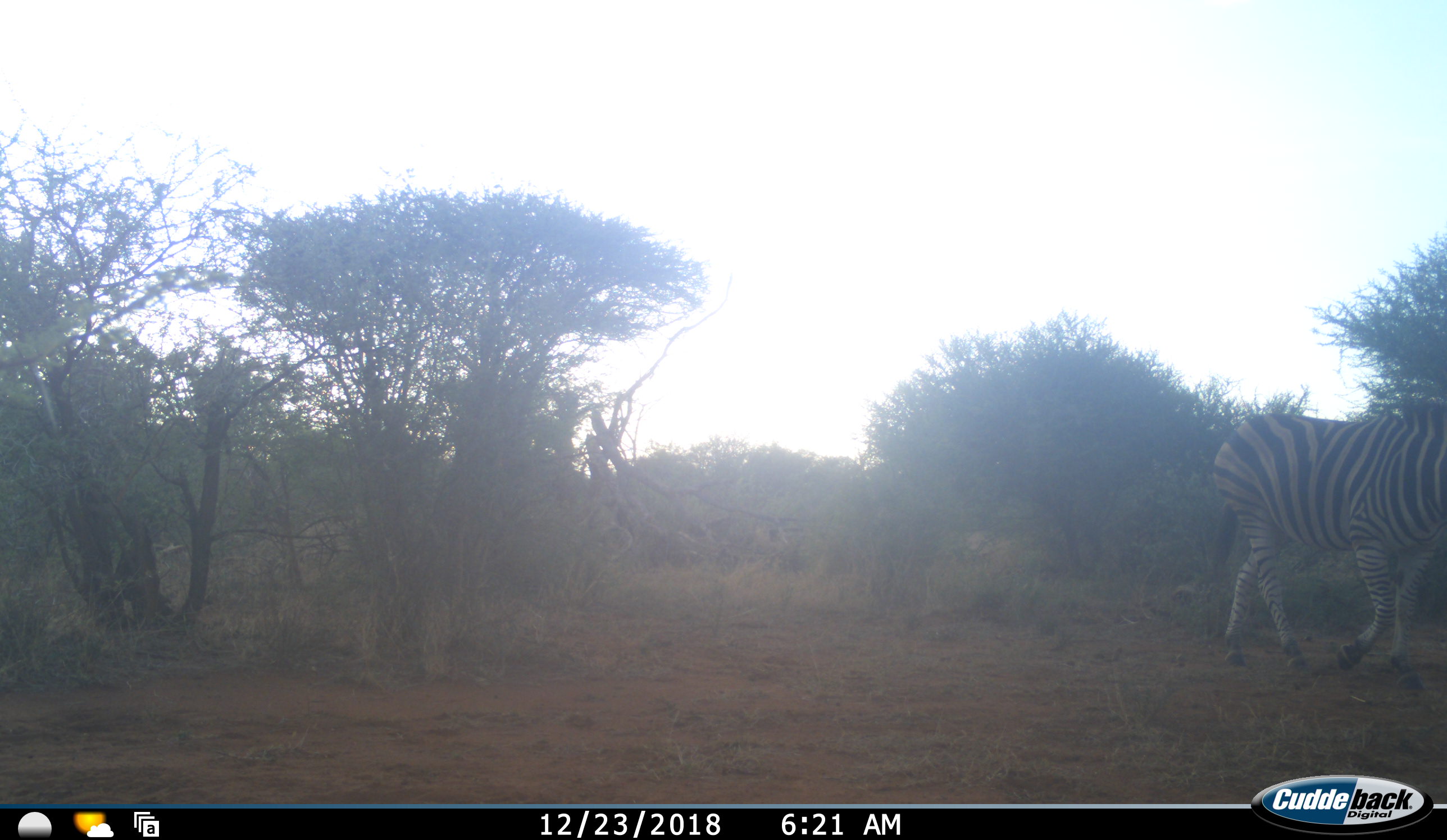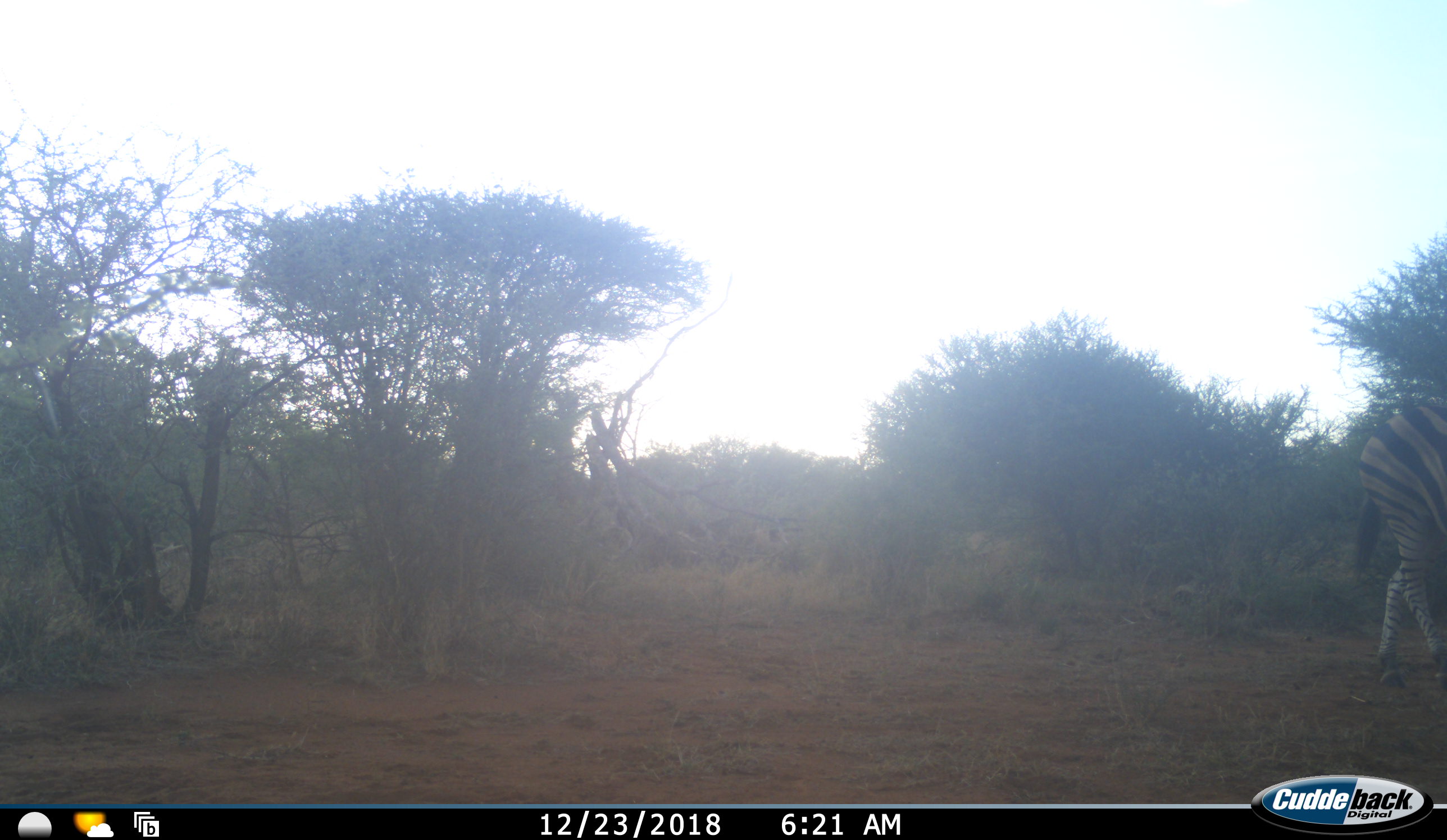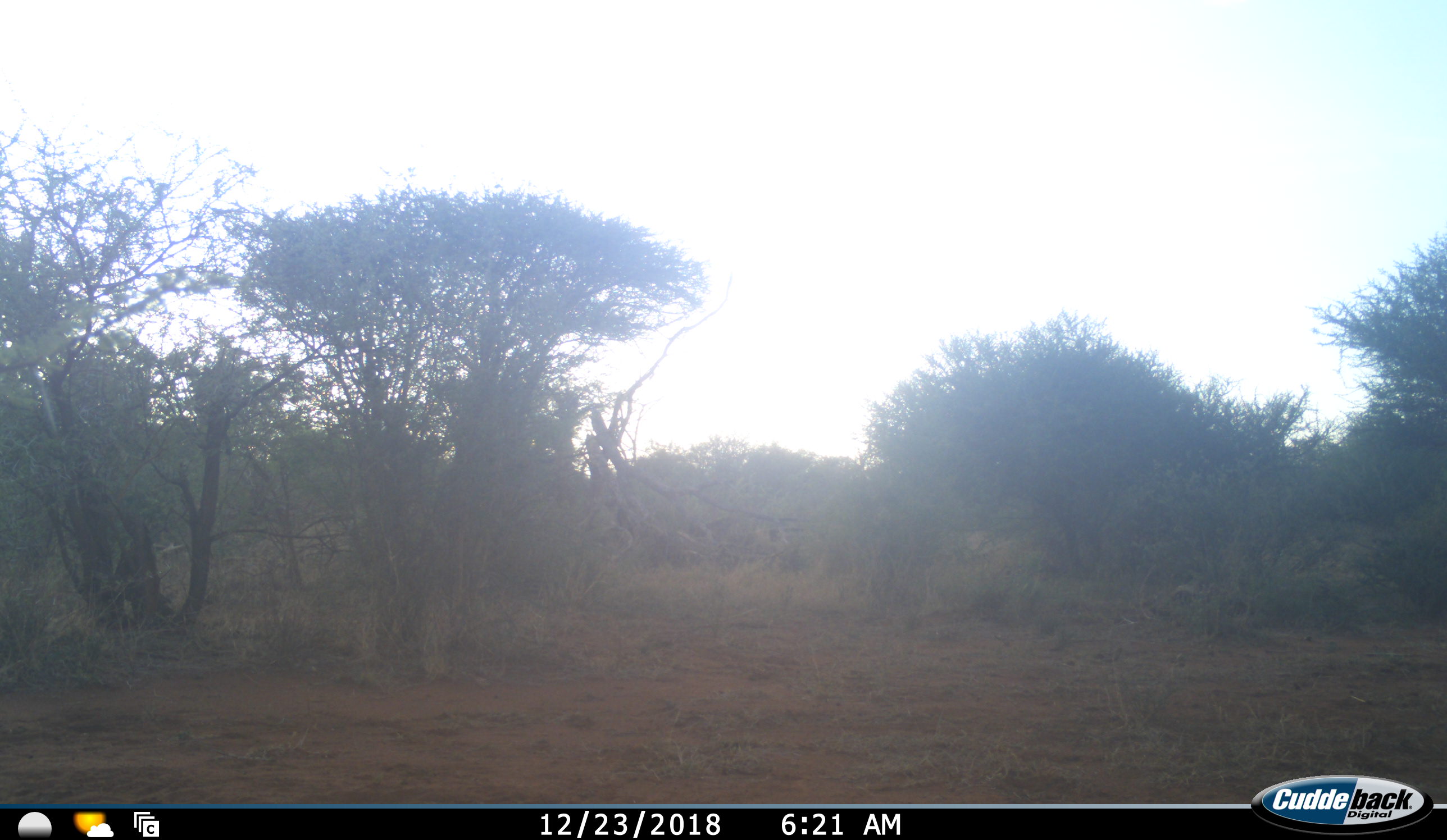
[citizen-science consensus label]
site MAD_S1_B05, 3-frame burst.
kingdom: Animalia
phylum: Chordata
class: Mammalia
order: Perissodactyla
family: Equidae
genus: Equus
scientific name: Equus quagga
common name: plains zebra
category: zebraplains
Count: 1.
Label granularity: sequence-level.